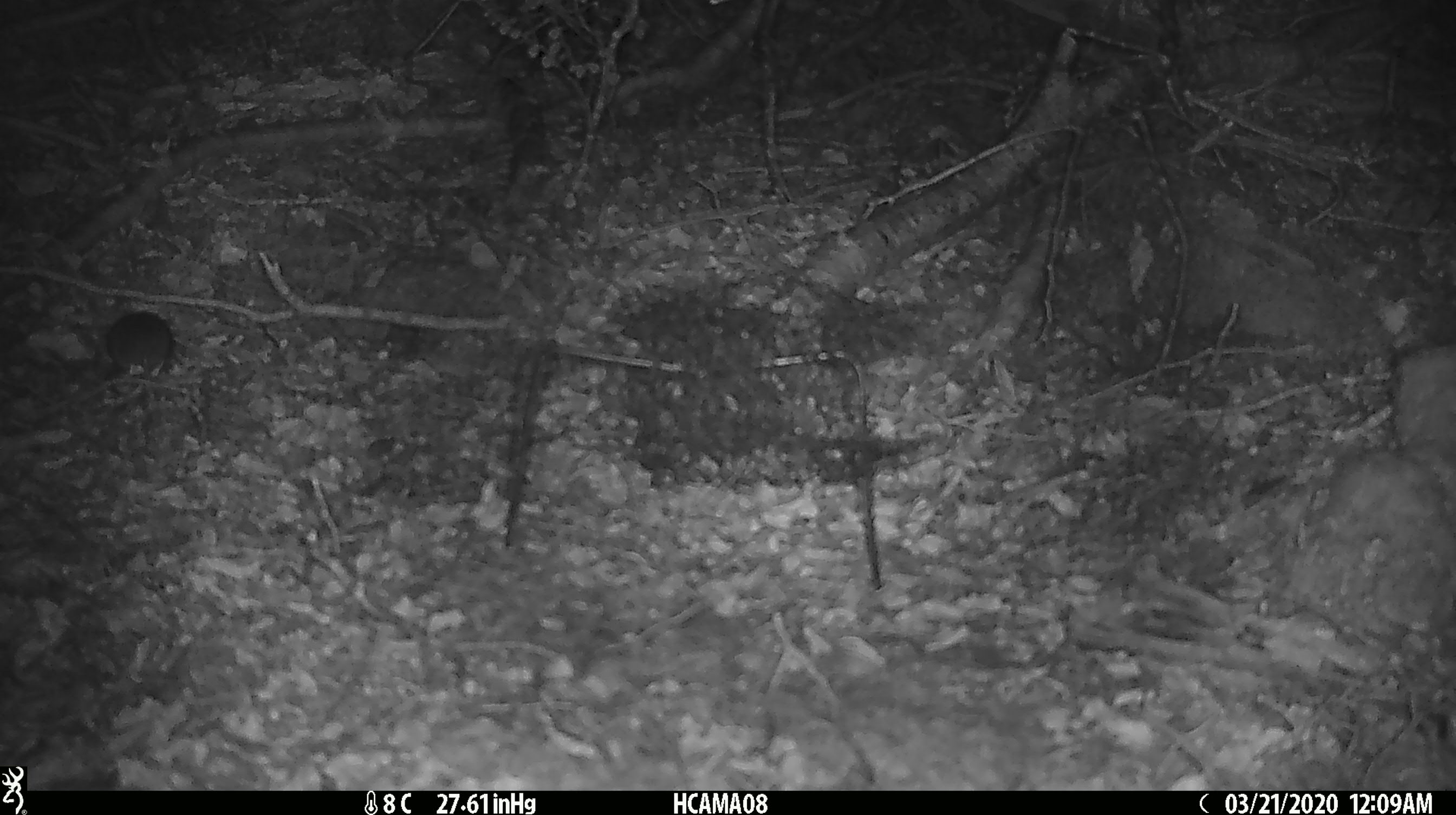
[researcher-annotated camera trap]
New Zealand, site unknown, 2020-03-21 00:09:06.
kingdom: Animalia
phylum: Chordata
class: Mammalia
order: Rodentia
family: Muridae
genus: Mus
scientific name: Mus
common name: mouse